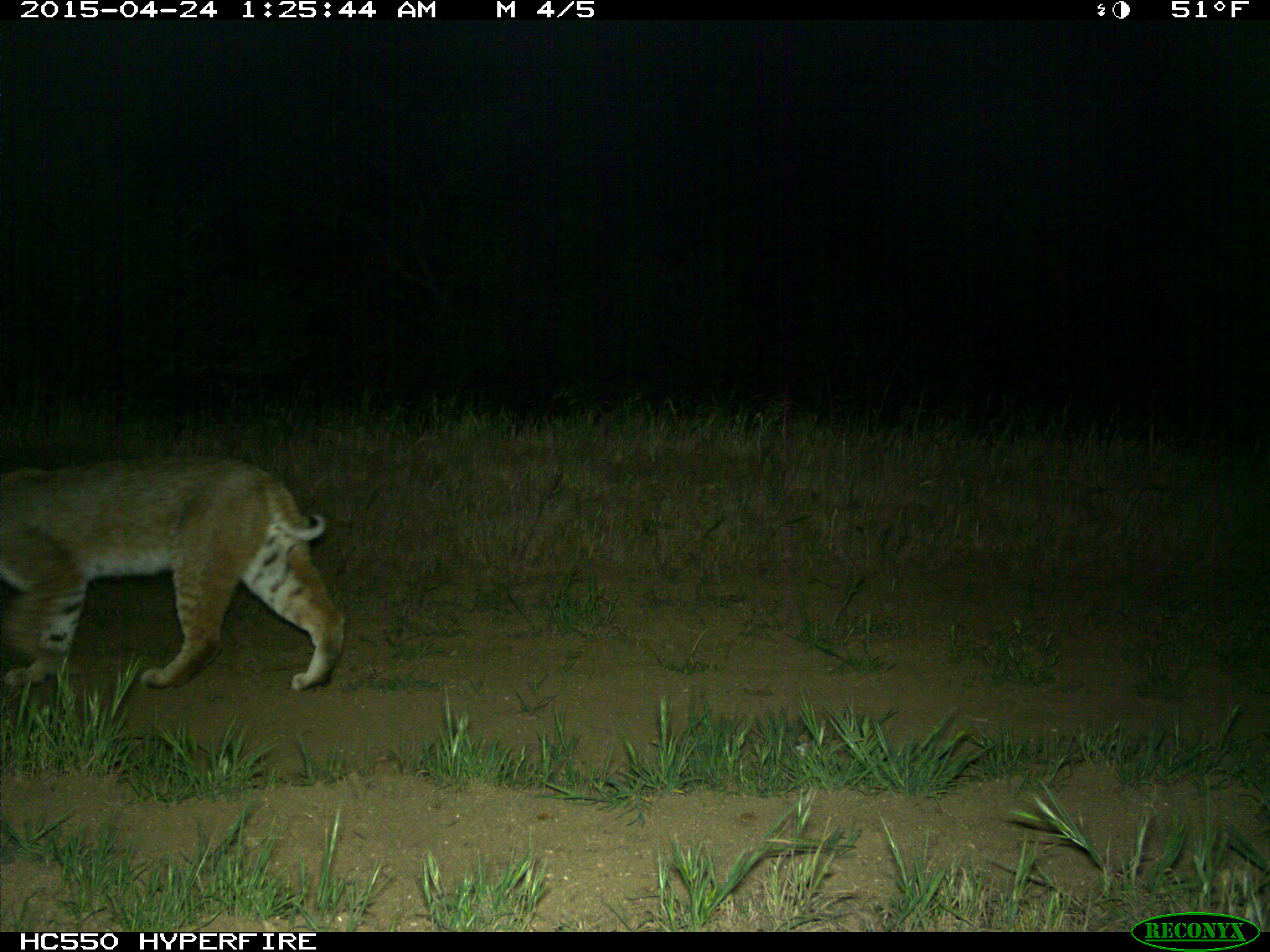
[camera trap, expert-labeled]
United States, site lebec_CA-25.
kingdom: Animalia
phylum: Chordata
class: Mammalia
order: Carnivora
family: Felidae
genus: Lynx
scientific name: Lynx rufus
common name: bobcat